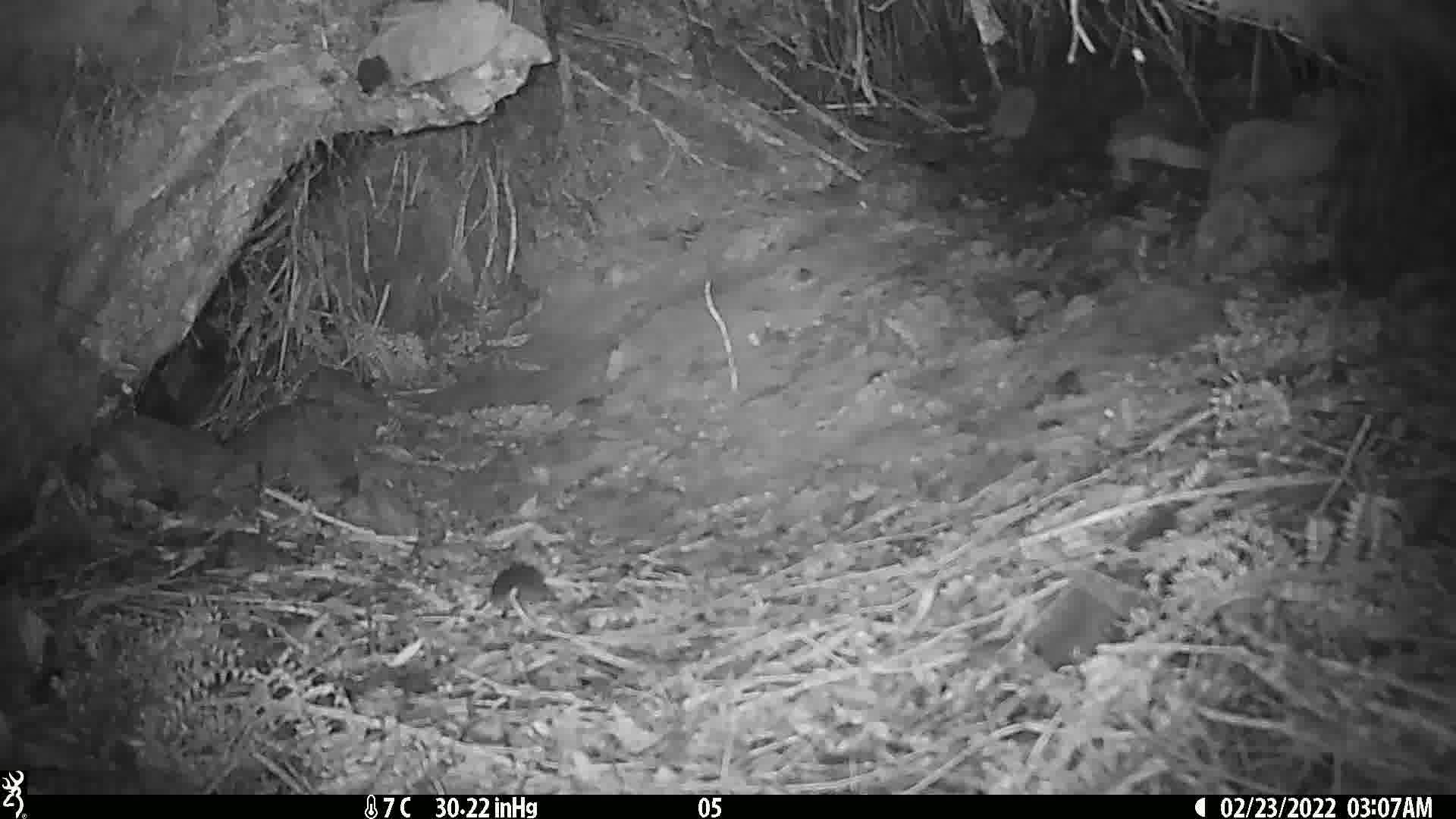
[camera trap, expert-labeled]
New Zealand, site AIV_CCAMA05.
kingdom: Animalia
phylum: Chordata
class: Mammalia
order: Rodentia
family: Muridae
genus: Mus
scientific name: Mus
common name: mouse